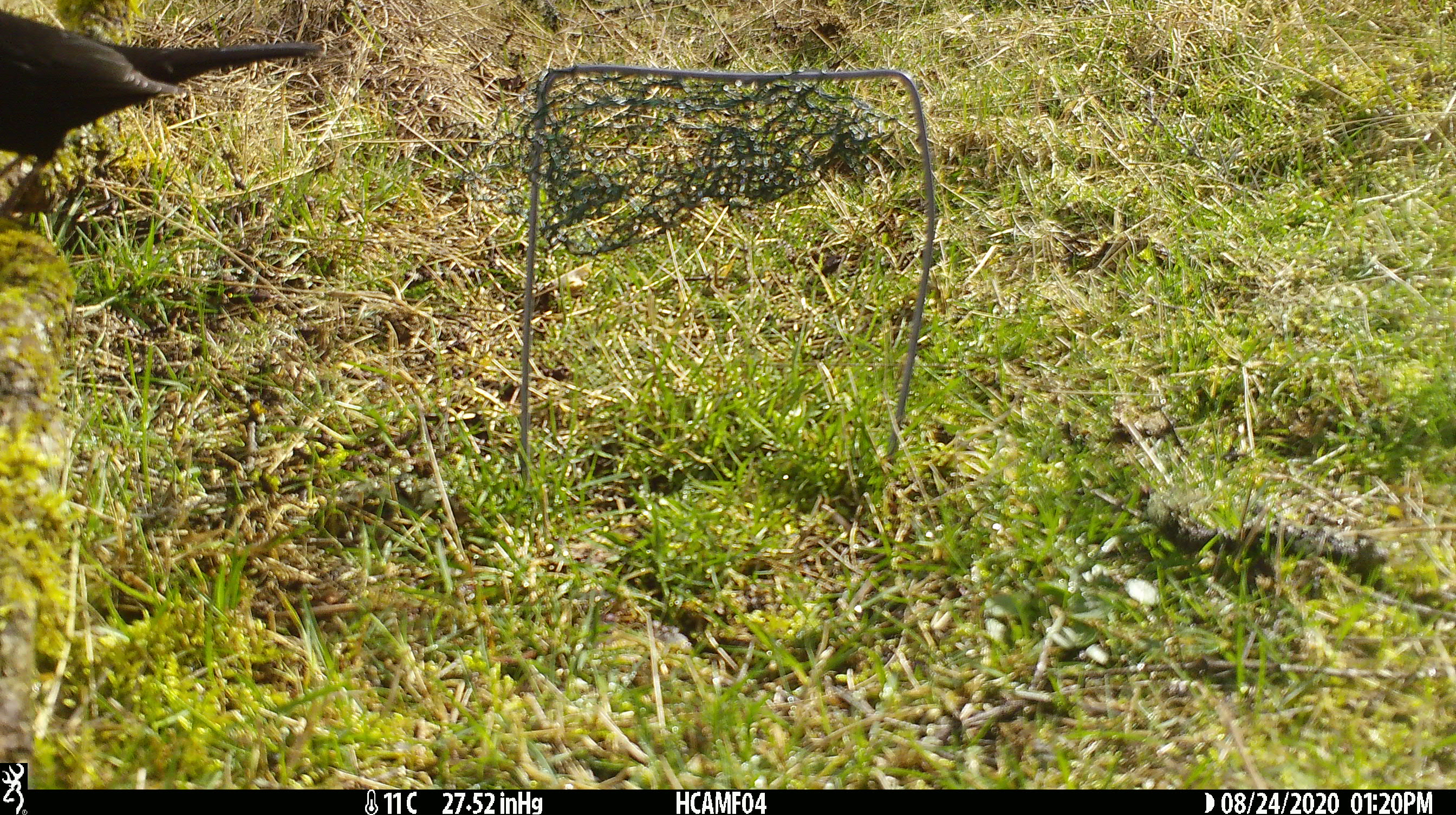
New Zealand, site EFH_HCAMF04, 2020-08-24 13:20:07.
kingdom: Animalia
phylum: Chordata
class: Aves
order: Passeriformes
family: Turdidae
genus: Turdus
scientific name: Turdus merula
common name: eurasian blackbird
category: blackbird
Blackbird (eurasian blackbird) (Turdus merula).